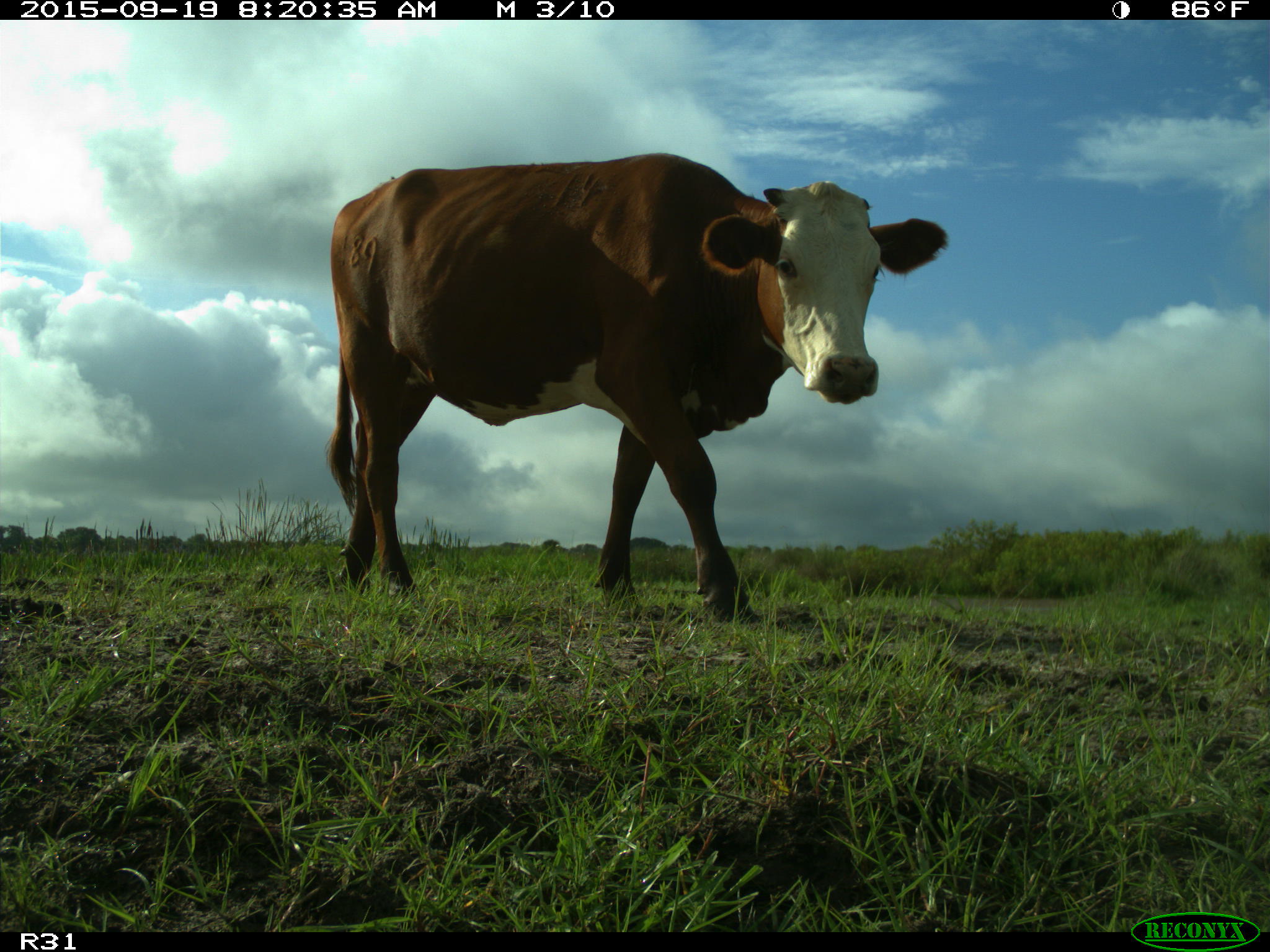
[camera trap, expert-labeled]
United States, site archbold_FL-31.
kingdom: Animalia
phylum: Chordata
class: Mammalia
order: Artiodactyla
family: Bovidae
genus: Bos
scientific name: Bos taurus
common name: domestic cow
Bos taurus (domestic cow).